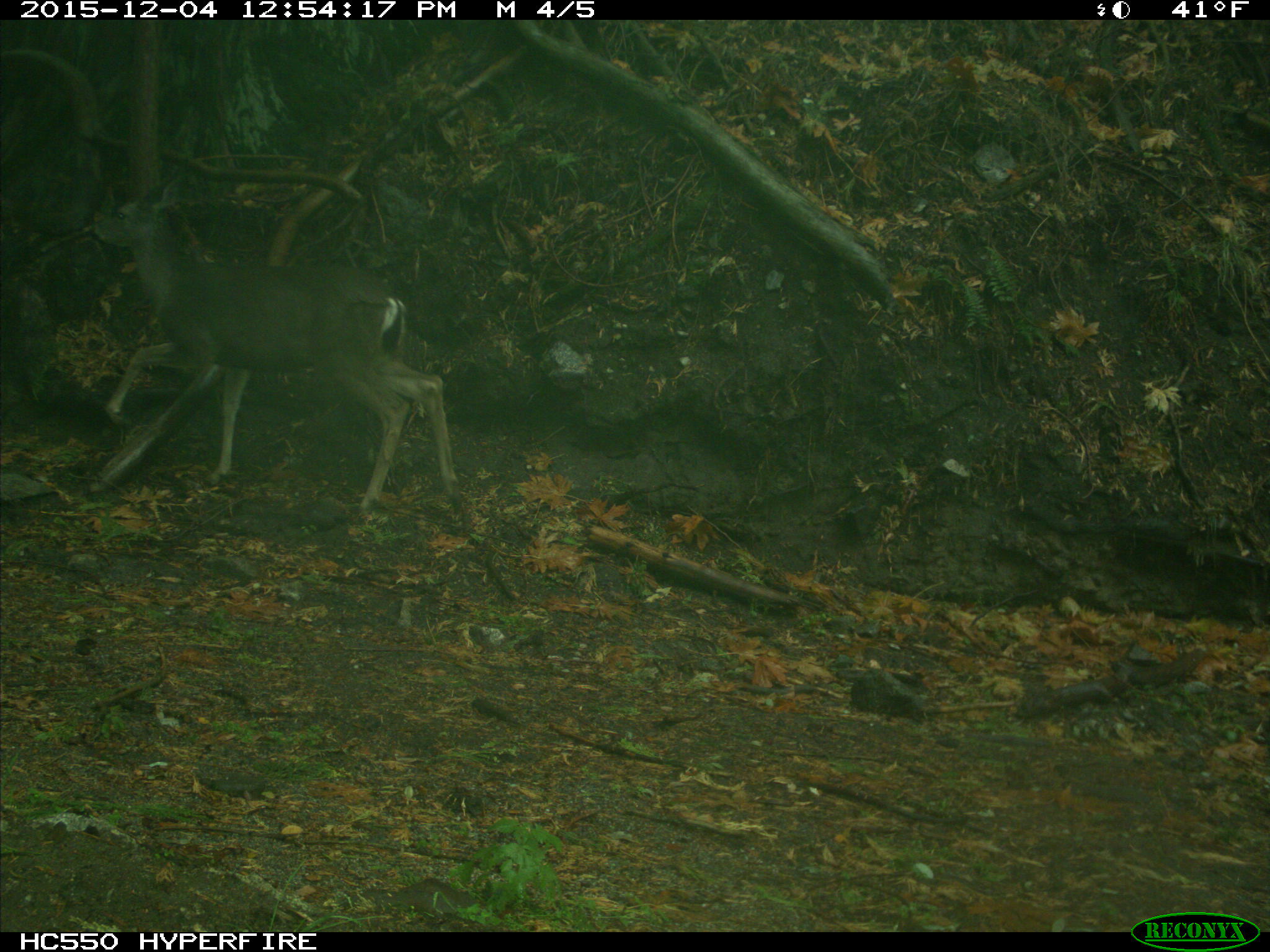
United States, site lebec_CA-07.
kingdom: Animalia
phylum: Chordata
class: Mammalia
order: Artiodactyla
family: Cervidae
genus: Odocoileus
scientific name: Odocoileus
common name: deer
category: unidentified deer